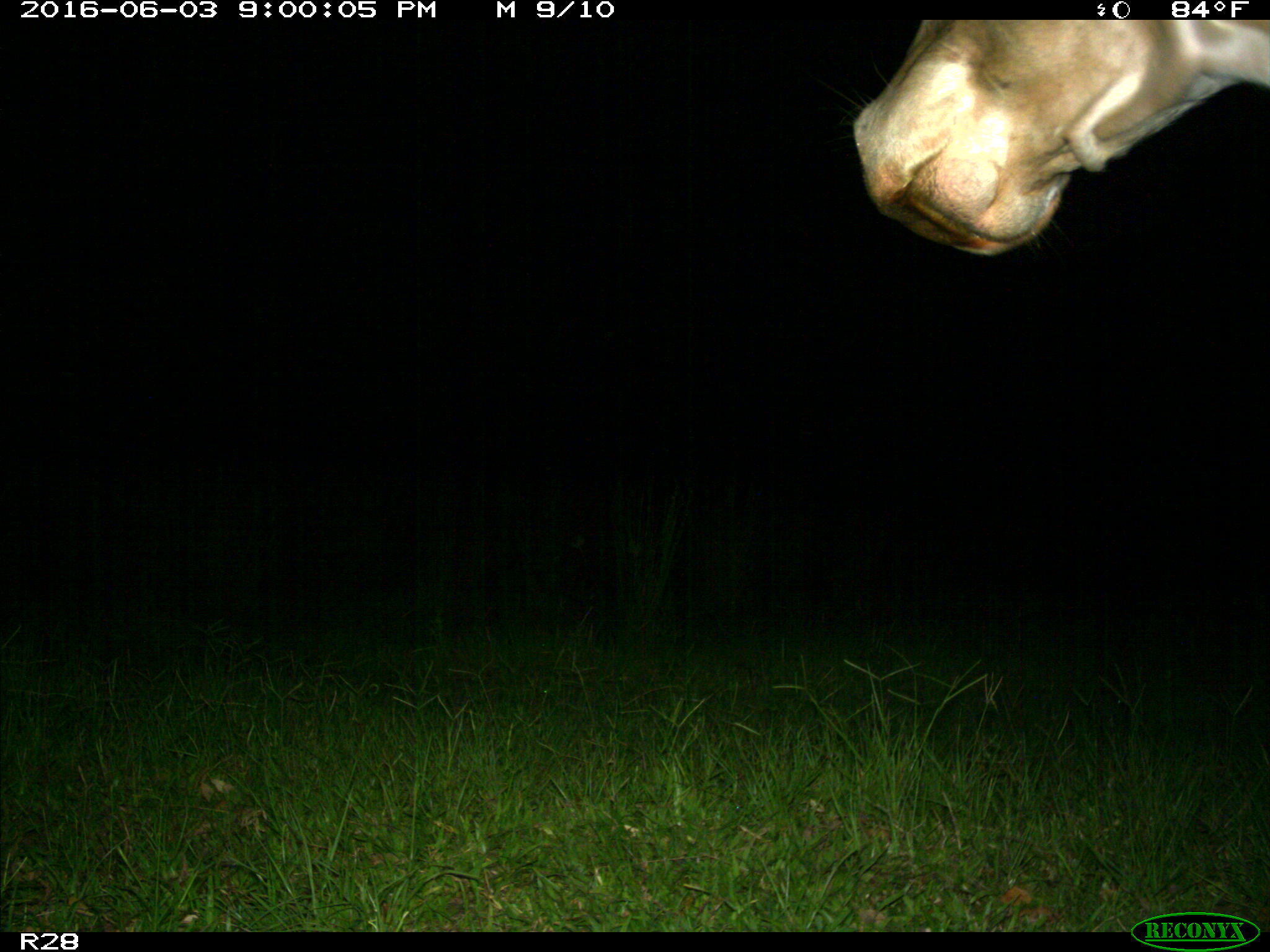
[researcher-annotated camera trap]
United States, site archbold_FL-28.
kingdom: Animalia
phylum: Chordata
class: Mammalia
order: Artiodactyla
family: Bovidae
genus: Bos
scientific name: Bos taurus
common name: domestic cow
Bos taurus (domestic cow).